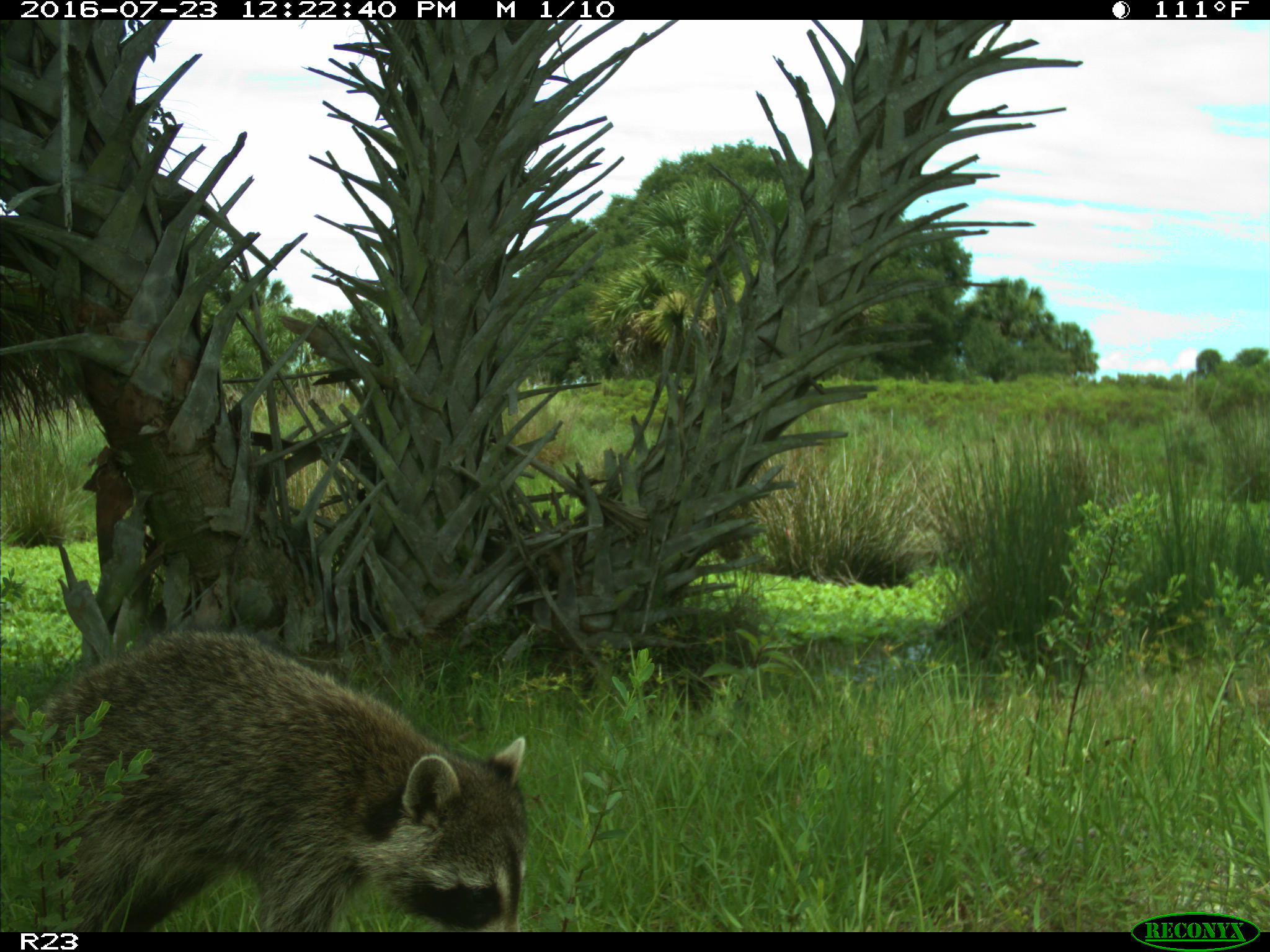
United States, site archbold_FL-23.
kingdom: Animalia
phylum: Chordata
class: Mammalia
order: Carnivora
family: Procyonidae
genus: Procyon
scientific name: Procyon lotor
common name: common raccoon